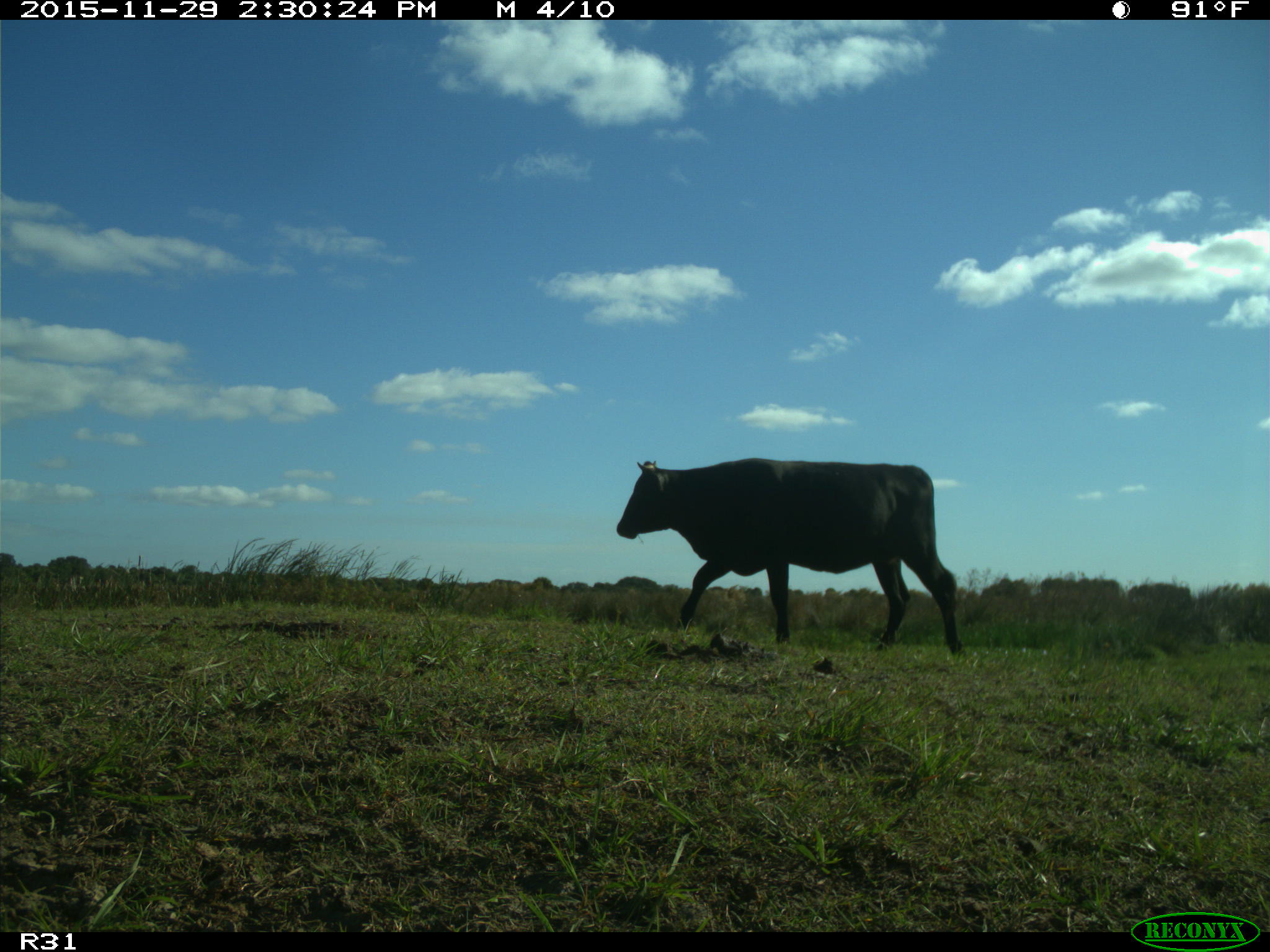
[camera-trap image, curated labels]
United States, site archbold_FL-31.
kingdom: Animalia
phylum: Chordata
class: Mammalia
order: Artiodactyla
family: Bovidae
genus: Bos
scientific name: Bos taurus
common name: domestic cow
Bos taurus (domestic cow).